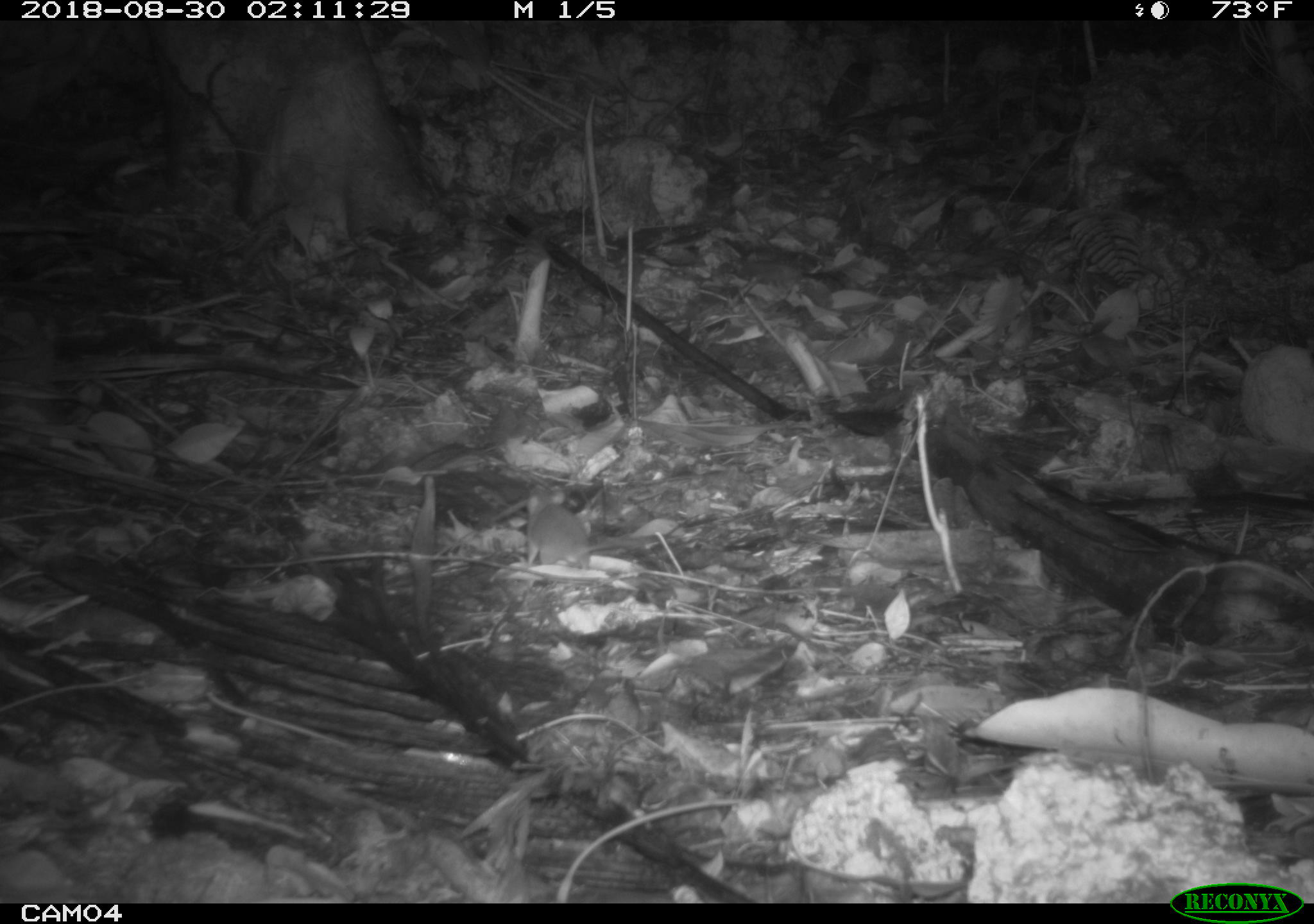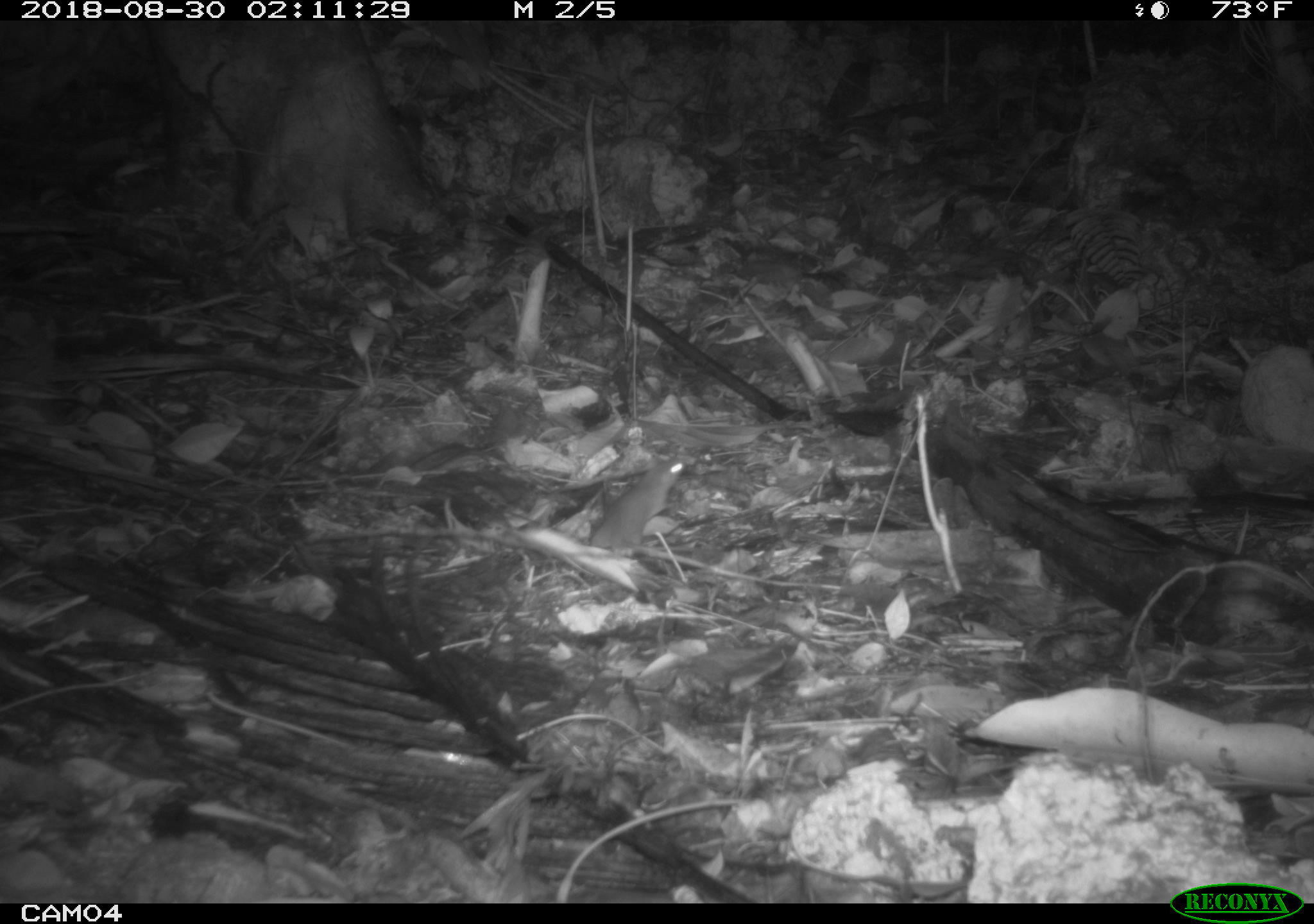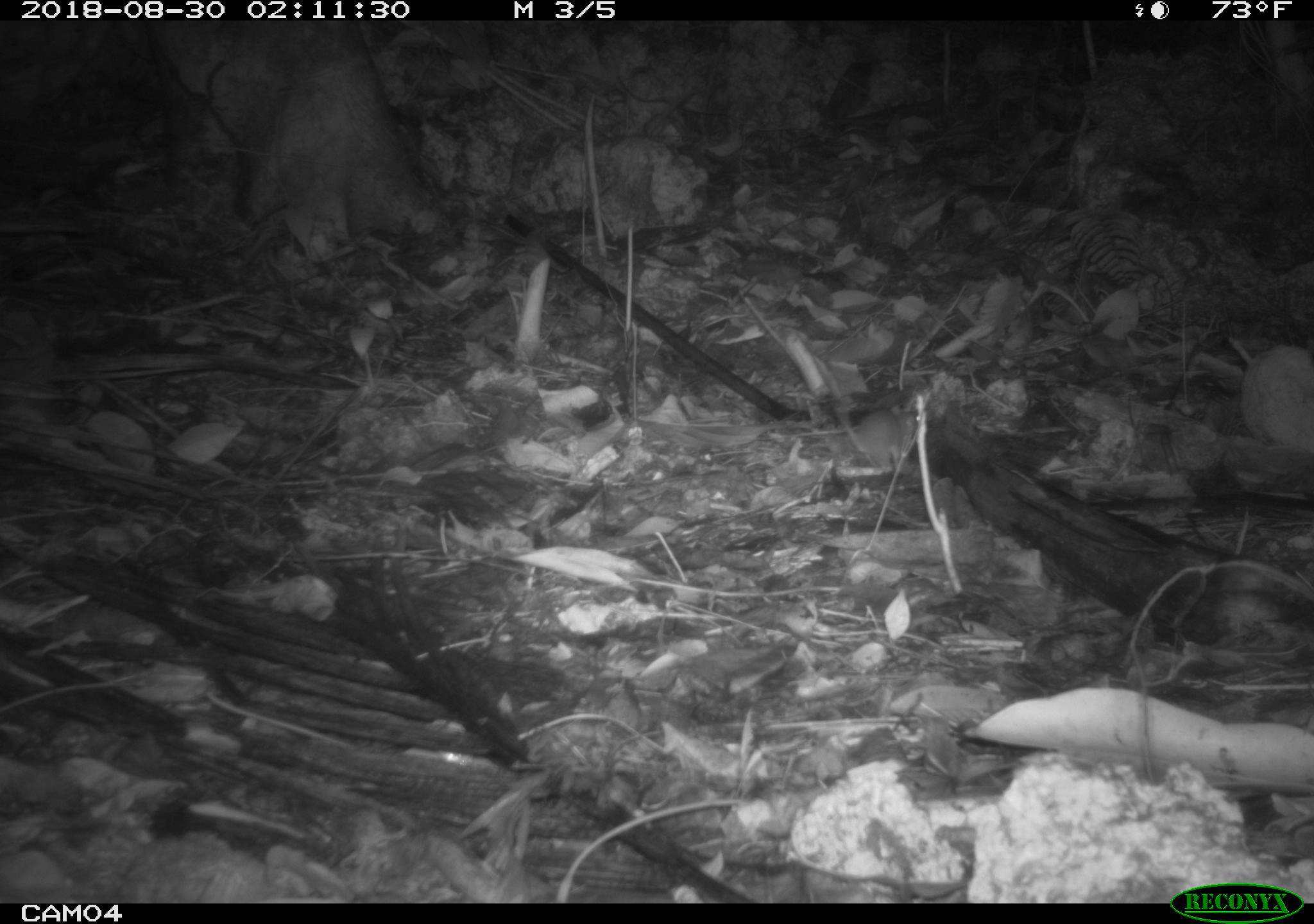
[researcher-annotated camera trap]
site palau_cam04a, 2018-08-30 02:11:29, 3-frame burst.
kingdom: Animalia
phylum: Chordata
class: Mammalia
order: Rodentia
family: Muridae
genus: Rattus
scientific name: Rattus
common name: rat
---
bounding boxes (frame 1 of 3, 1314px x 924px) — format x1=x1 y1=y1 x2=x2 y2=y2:
rat: x1=520 y1=486 x2=590 y2=572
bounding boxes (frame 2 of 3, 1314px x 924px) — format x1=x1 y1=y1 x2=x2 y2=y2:
rat: x1=552 y1=452 x2=690 y2=553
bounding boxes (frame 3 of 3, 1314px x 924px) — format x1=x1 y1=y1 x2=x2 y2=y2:
rat: x1=816 y1=365 x2=924 y2=464